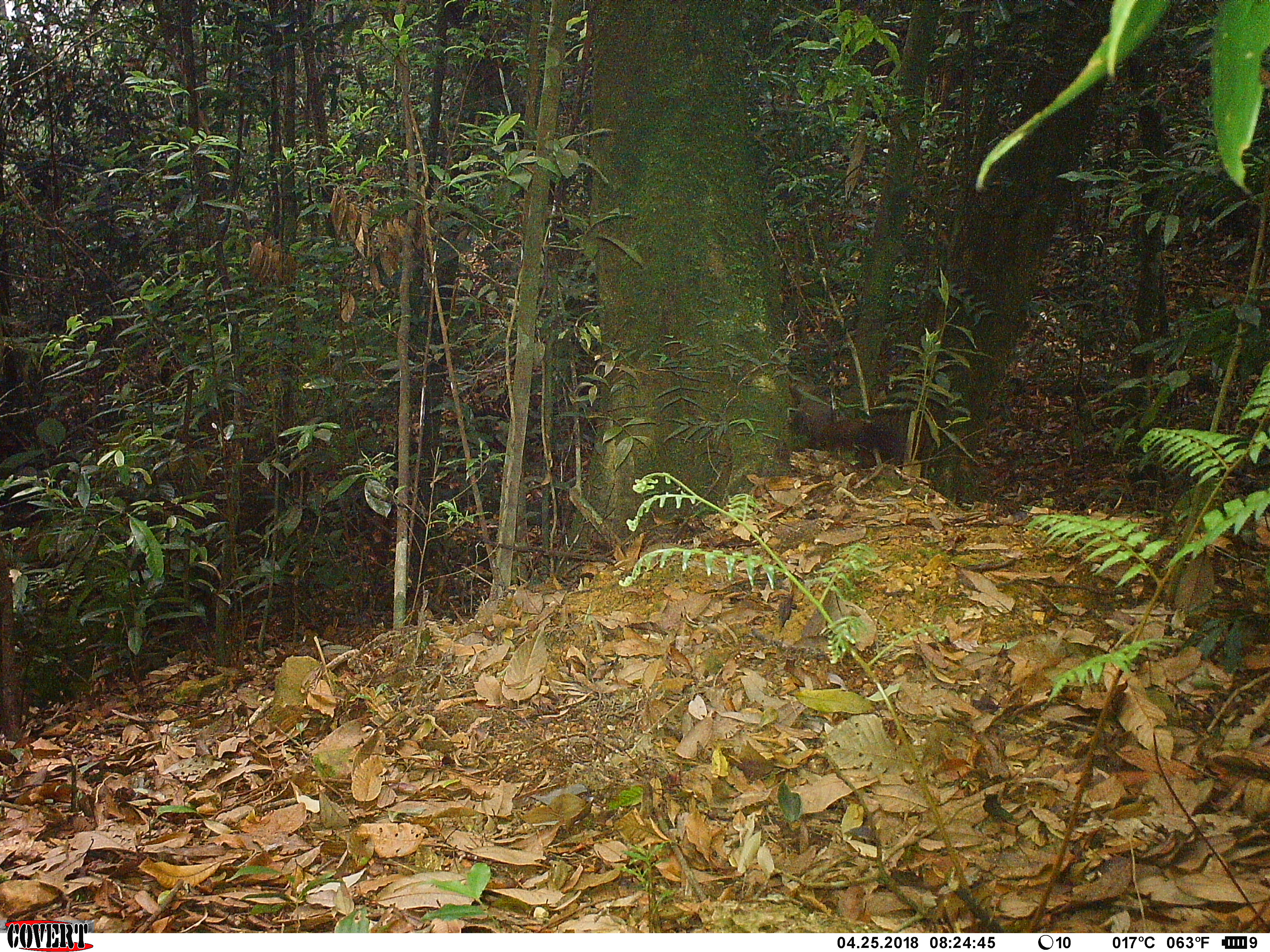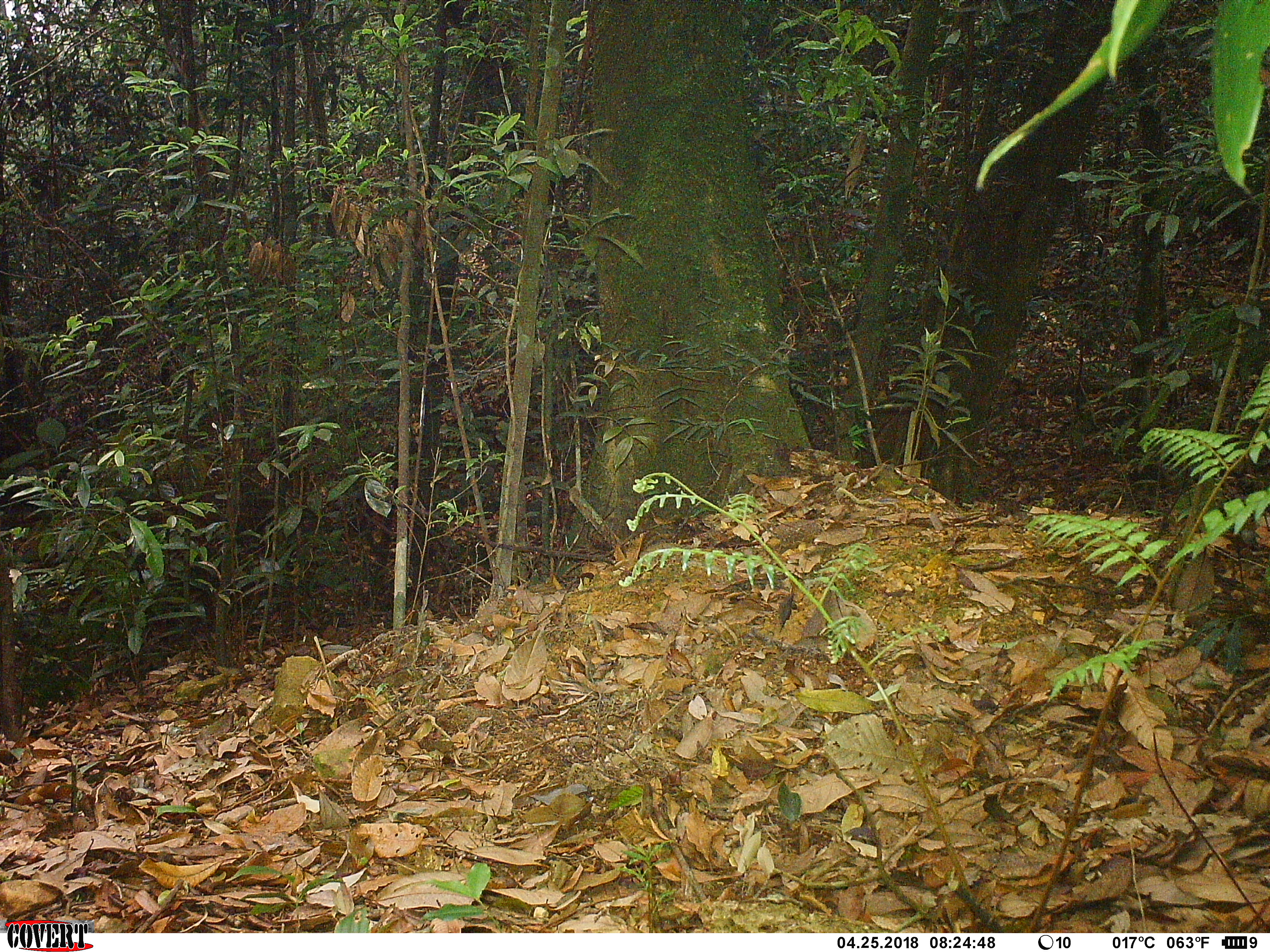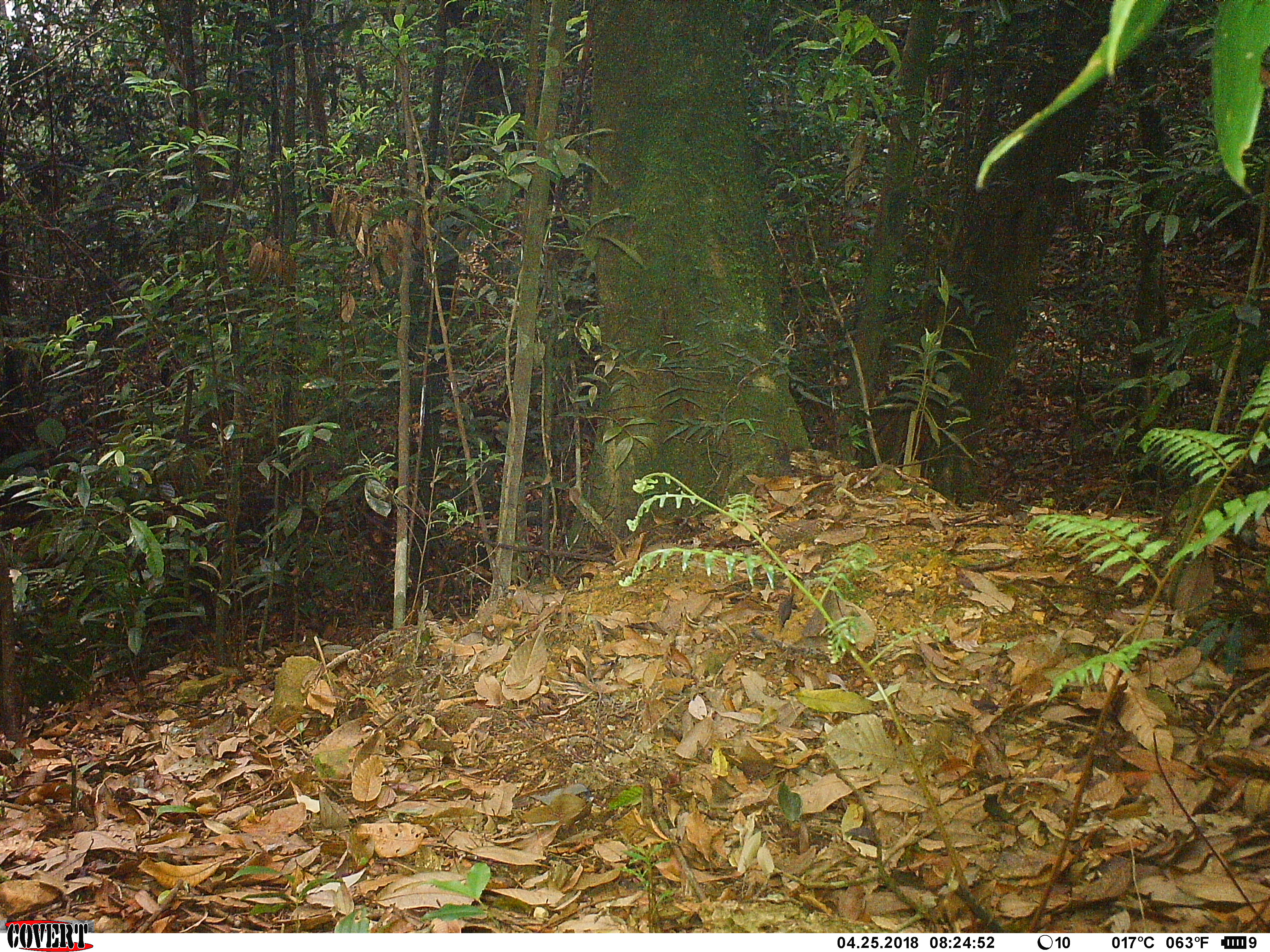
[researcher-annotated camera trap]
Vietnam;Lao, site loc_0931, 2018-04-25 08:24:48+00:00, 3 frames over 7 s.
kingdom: Animalia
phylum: Chordata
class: Mammalia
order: Rodentia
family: Sciuridae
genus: Sciurus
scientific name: Sciurus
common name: squirrel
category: unidentified squirrel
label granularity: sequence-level